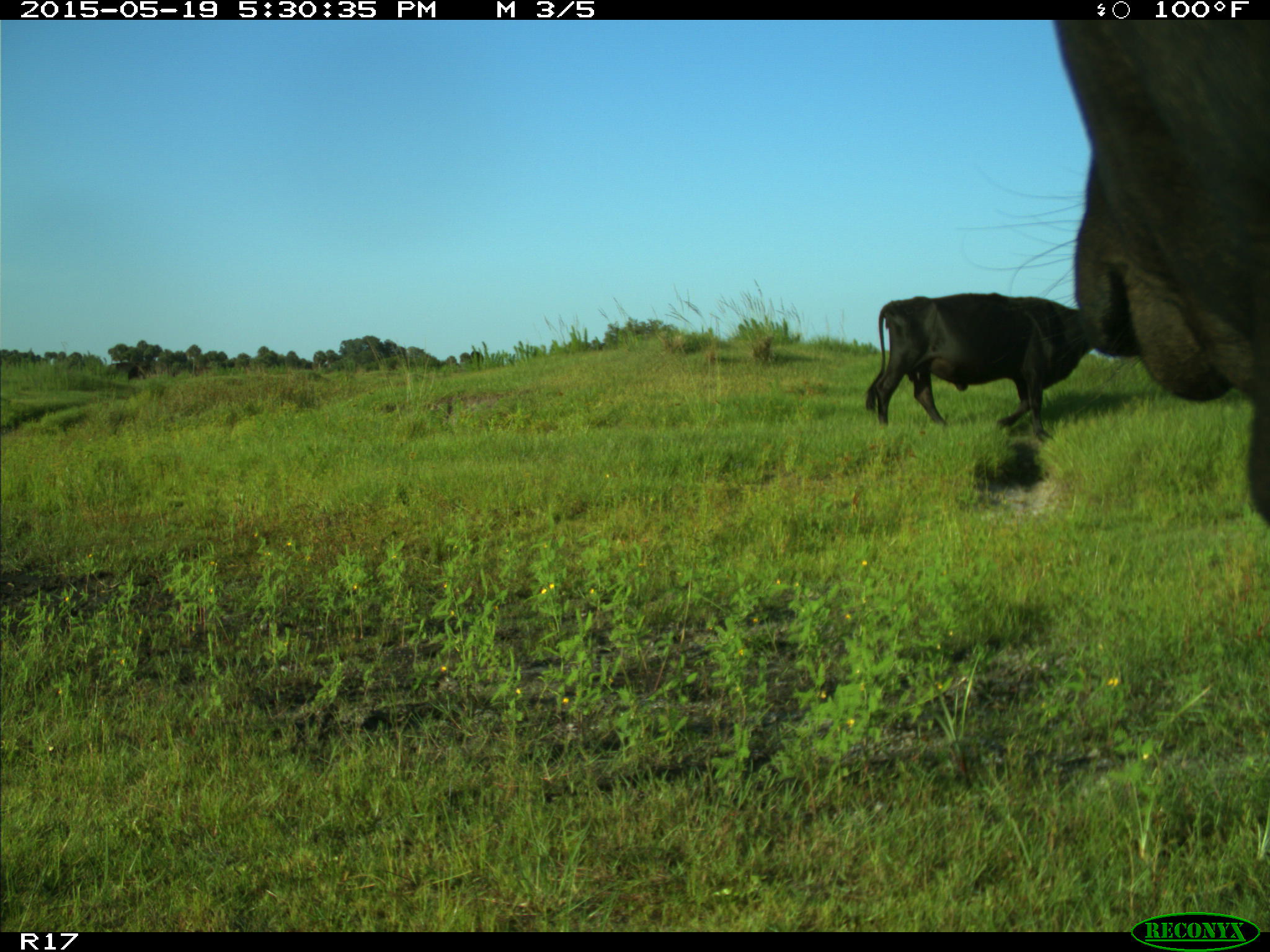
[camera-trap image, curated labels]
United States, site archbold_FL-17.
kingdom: Animalia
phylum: Chordata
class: Mammalia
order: Artiodactyla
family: Bovidae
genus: Bos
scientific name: Bos taurus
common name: domestic cow